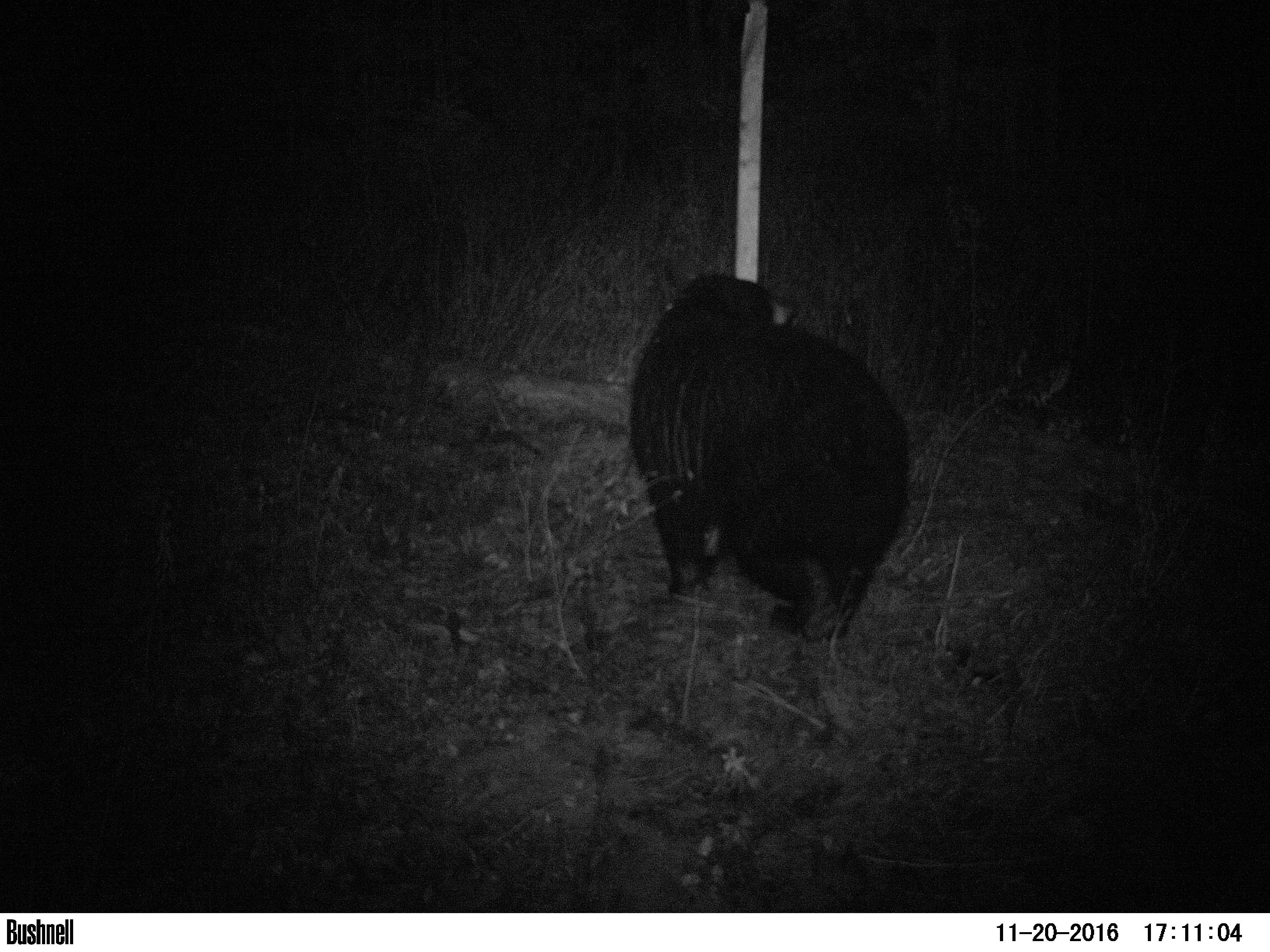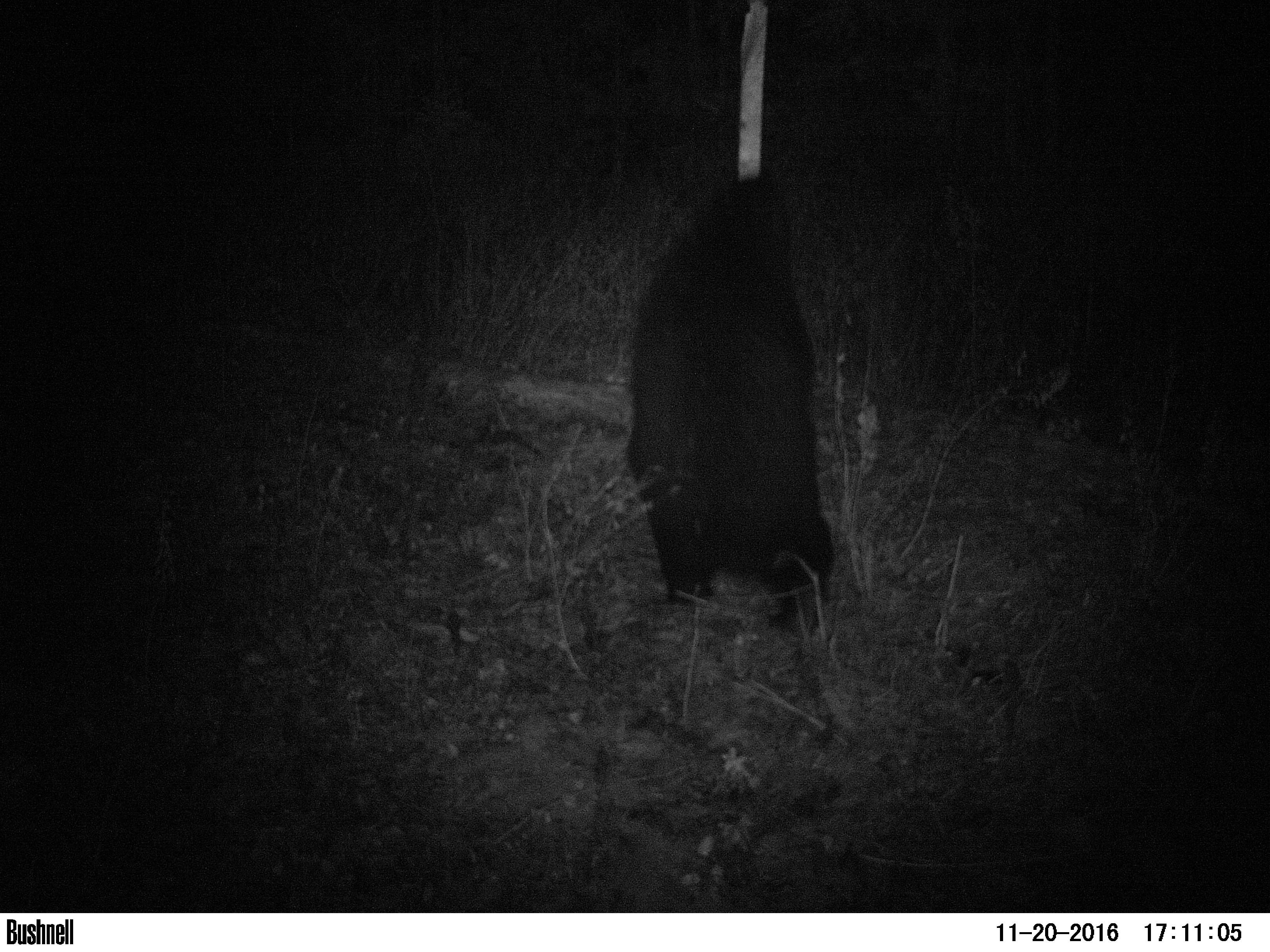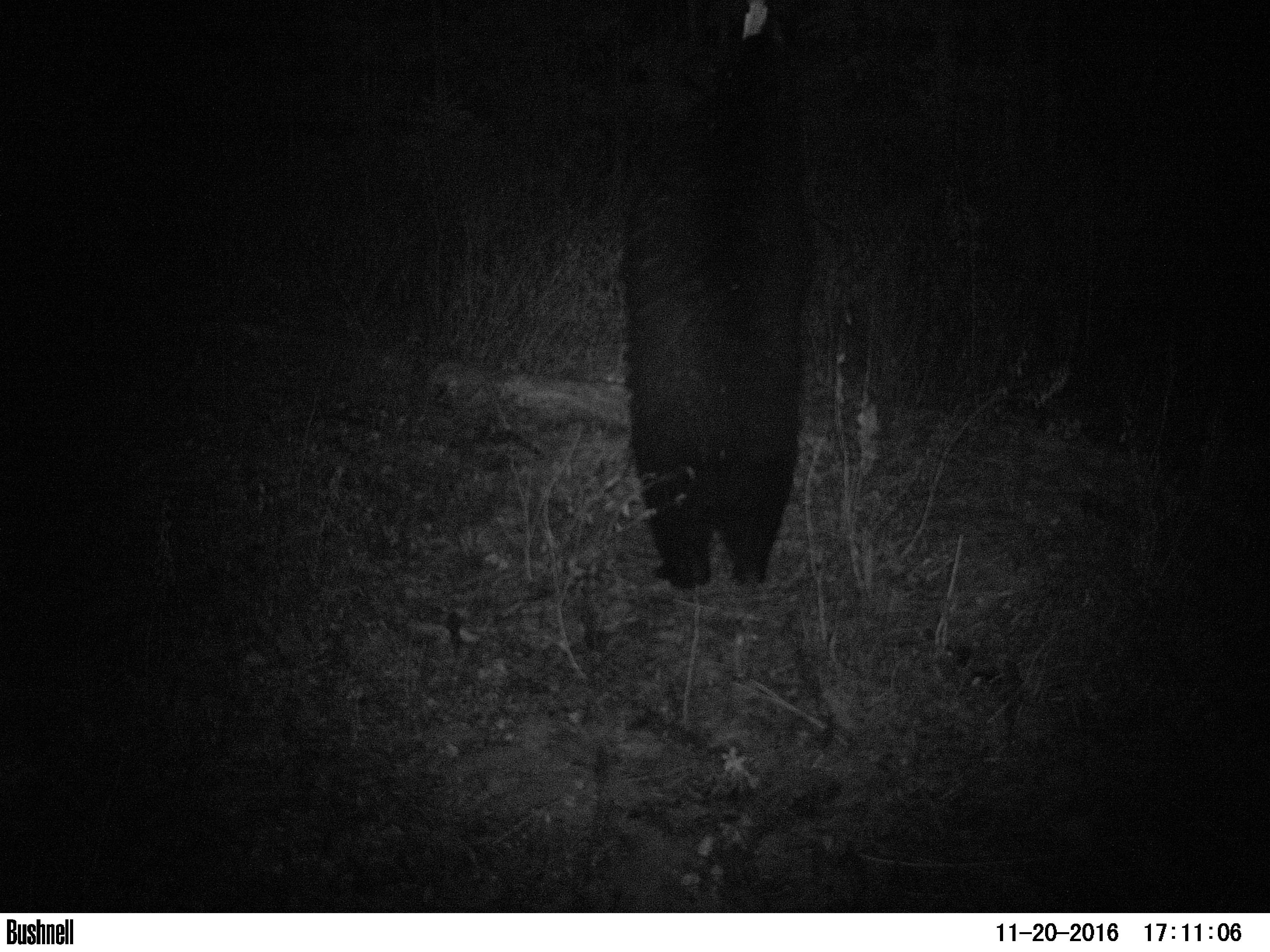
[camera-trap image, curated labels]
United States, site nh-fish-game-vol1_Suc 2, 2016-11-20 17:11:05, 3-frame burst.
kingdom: Animalia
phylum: Chordata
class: Mammalia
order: Carnivora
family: Ursidae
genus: Ursus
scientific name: Ursus americanus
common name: black bear